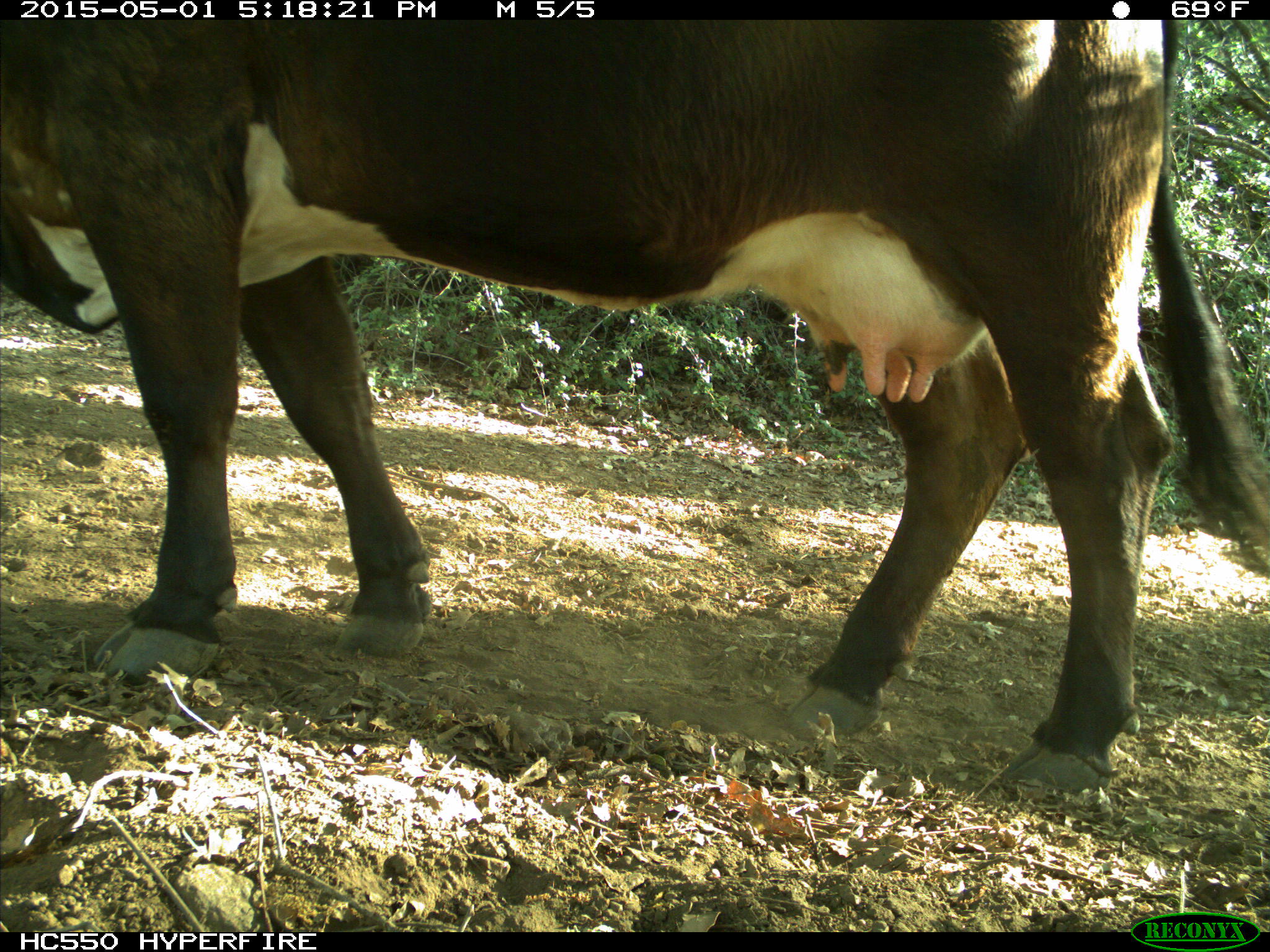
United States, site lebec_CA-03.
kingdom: Animalia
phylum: Chordata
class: Mammalia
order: Artiodactyla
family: Bovidae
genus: Bos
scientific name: Bos taurus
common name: domestic cow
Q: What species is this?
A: Bos taurus (domestic cow).